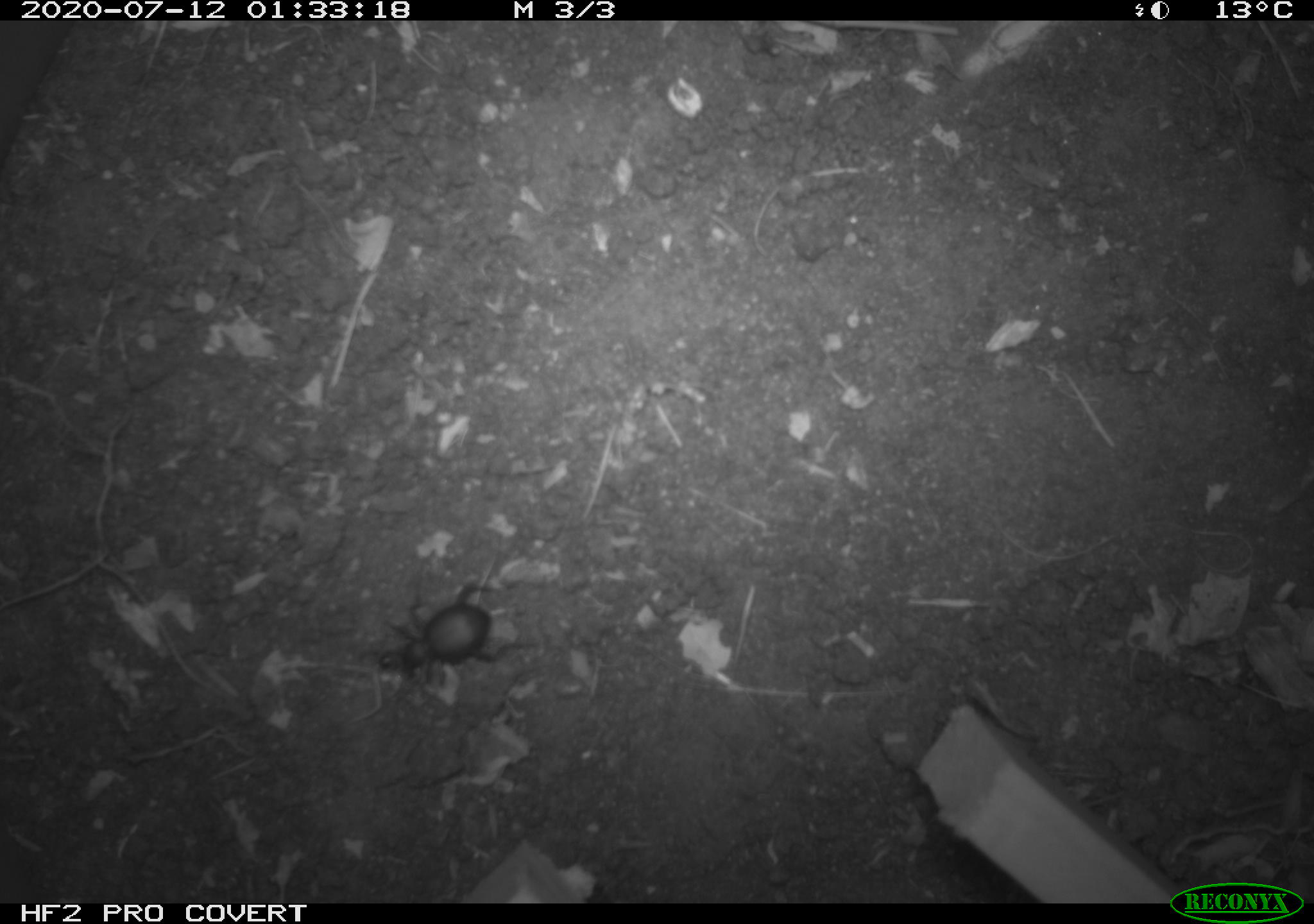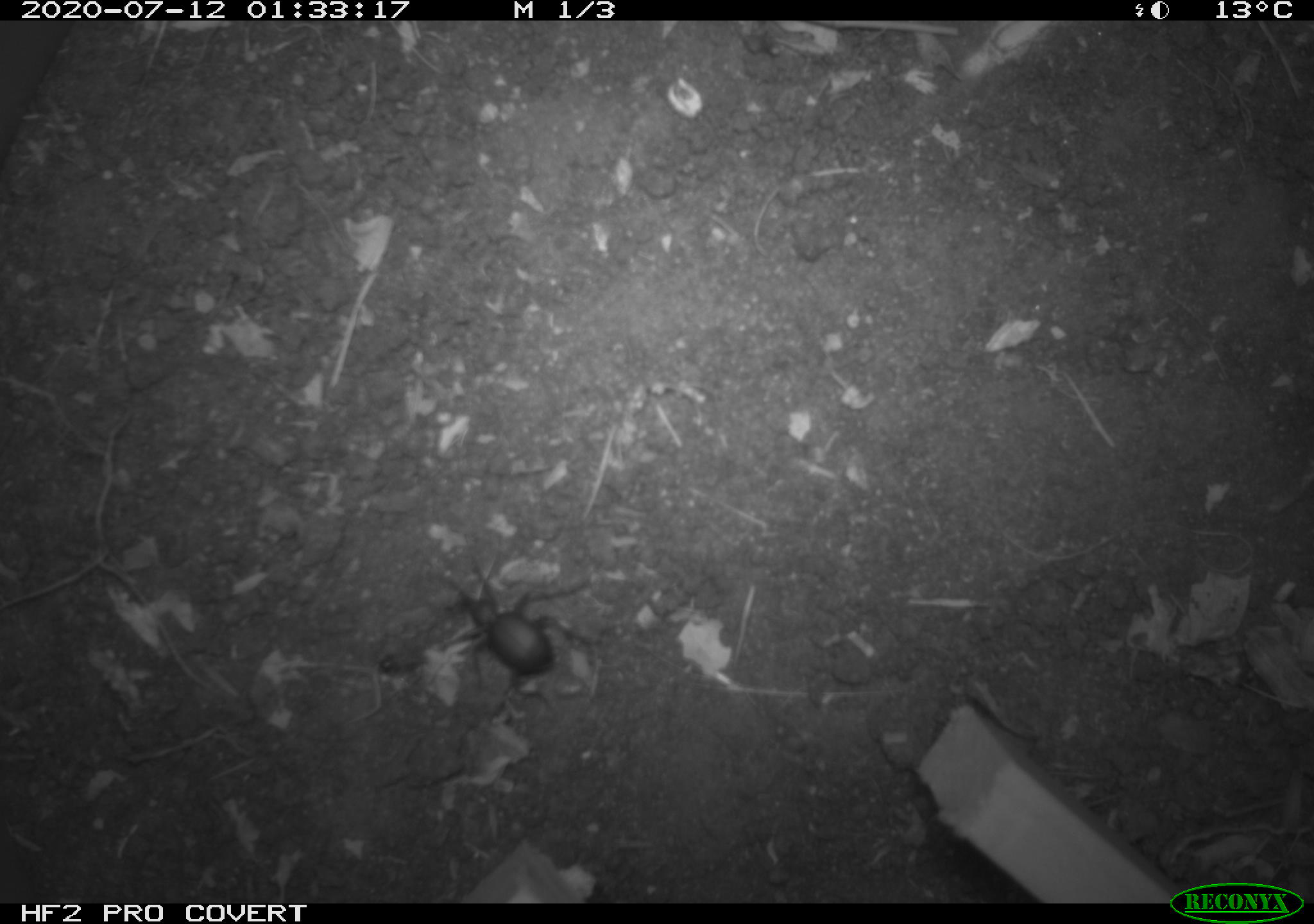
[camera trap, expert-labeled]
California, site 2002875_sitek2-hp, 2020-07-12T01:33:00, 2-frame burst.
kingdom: Animalia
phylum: Arthropoda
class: Insecta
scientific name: Insecta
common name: insect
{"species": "insect (Insecta)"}